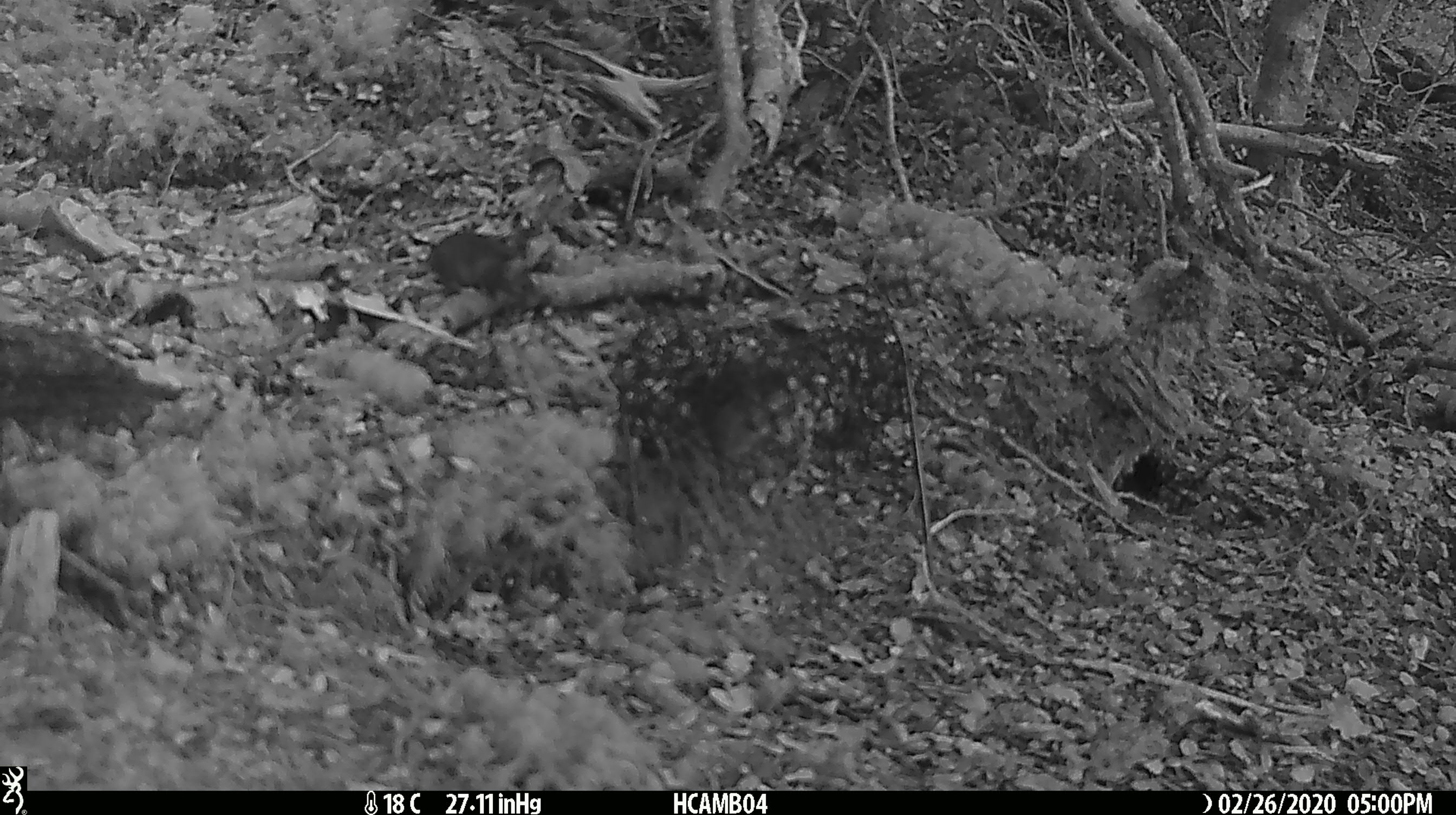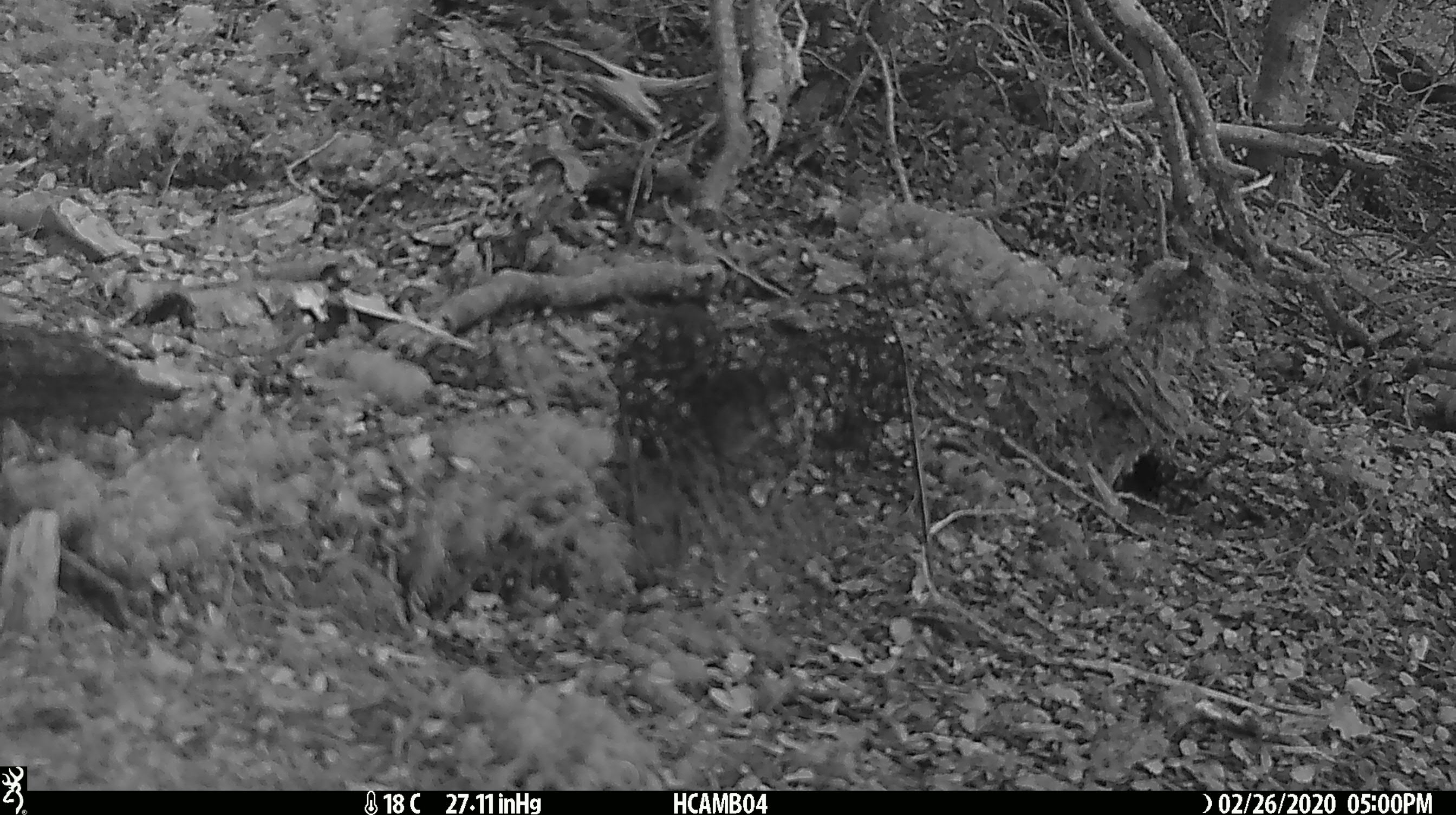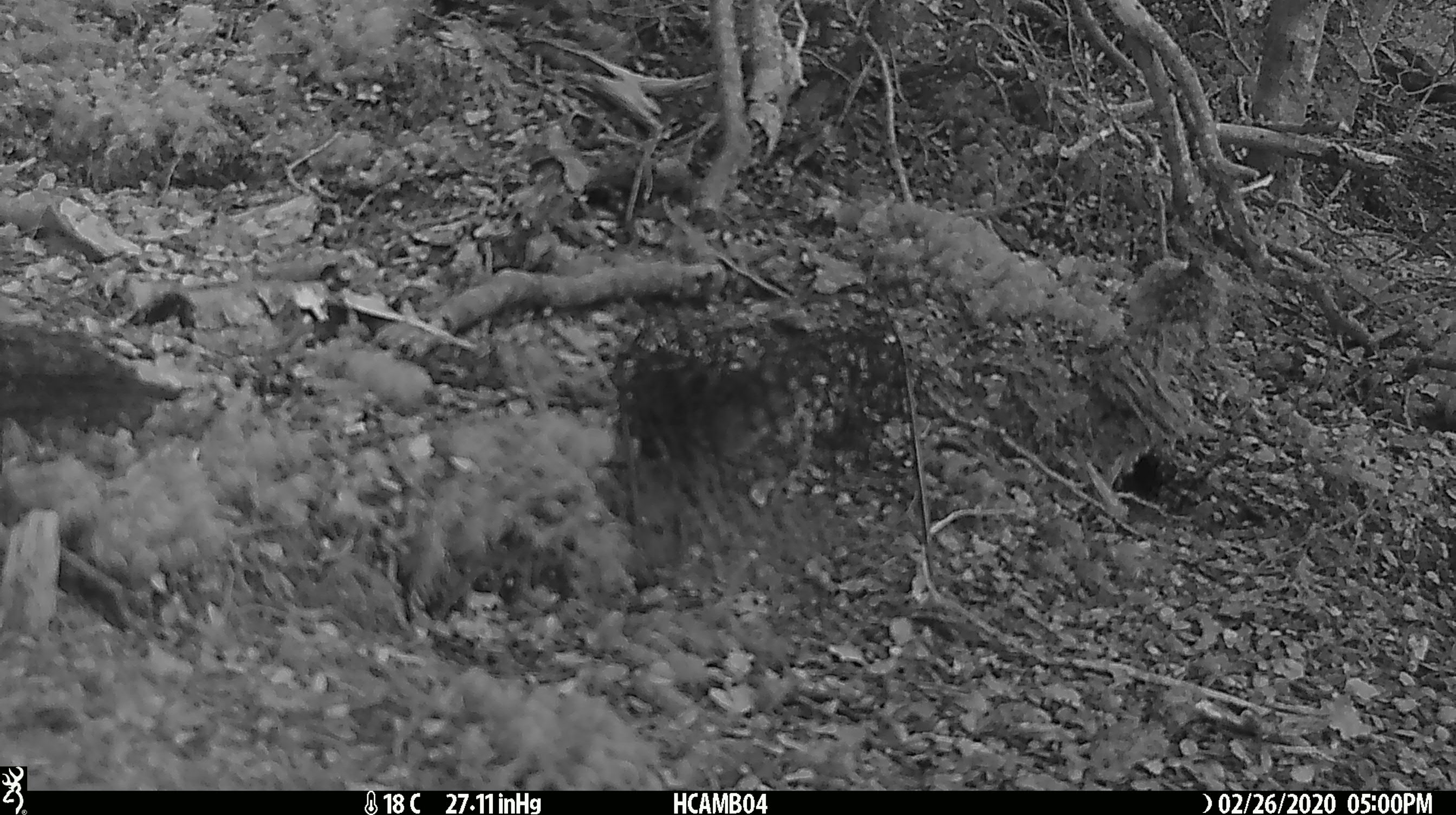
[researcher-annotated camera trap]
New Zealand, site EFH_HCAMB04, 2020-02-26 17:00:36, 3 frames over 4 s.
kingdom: Animalia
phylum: Chordata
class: Mammalia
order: Rodentia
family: Muridae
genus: Mus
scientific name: Mus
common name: mouse